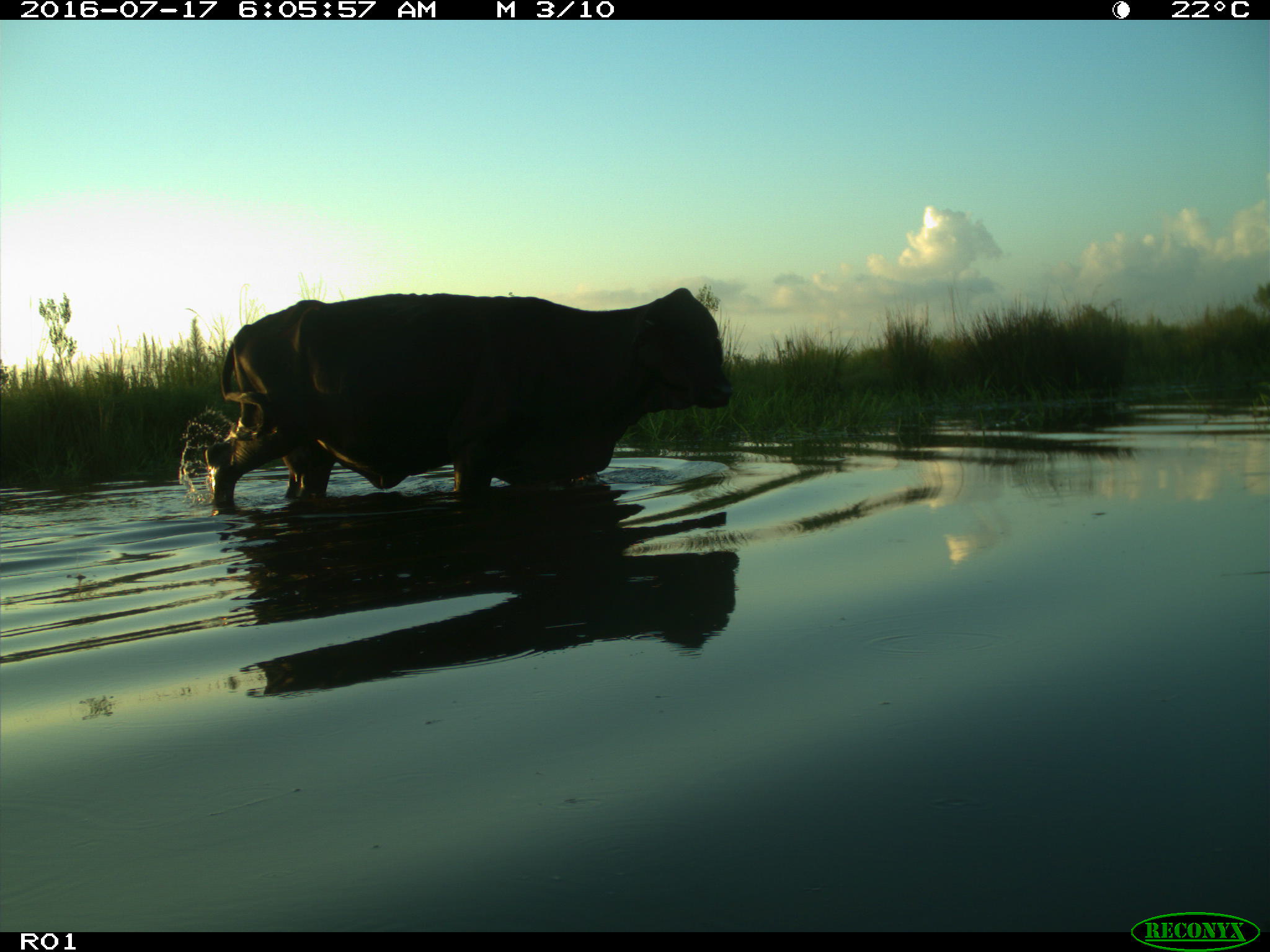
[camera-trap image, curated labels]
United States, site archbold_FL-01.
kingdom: Animalia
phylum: Chordata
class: Mammalia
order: Artiodactyla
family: Bovidae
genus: Bos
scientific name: Bos taurus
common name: domestic cow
Bos taurus (domestic cow).